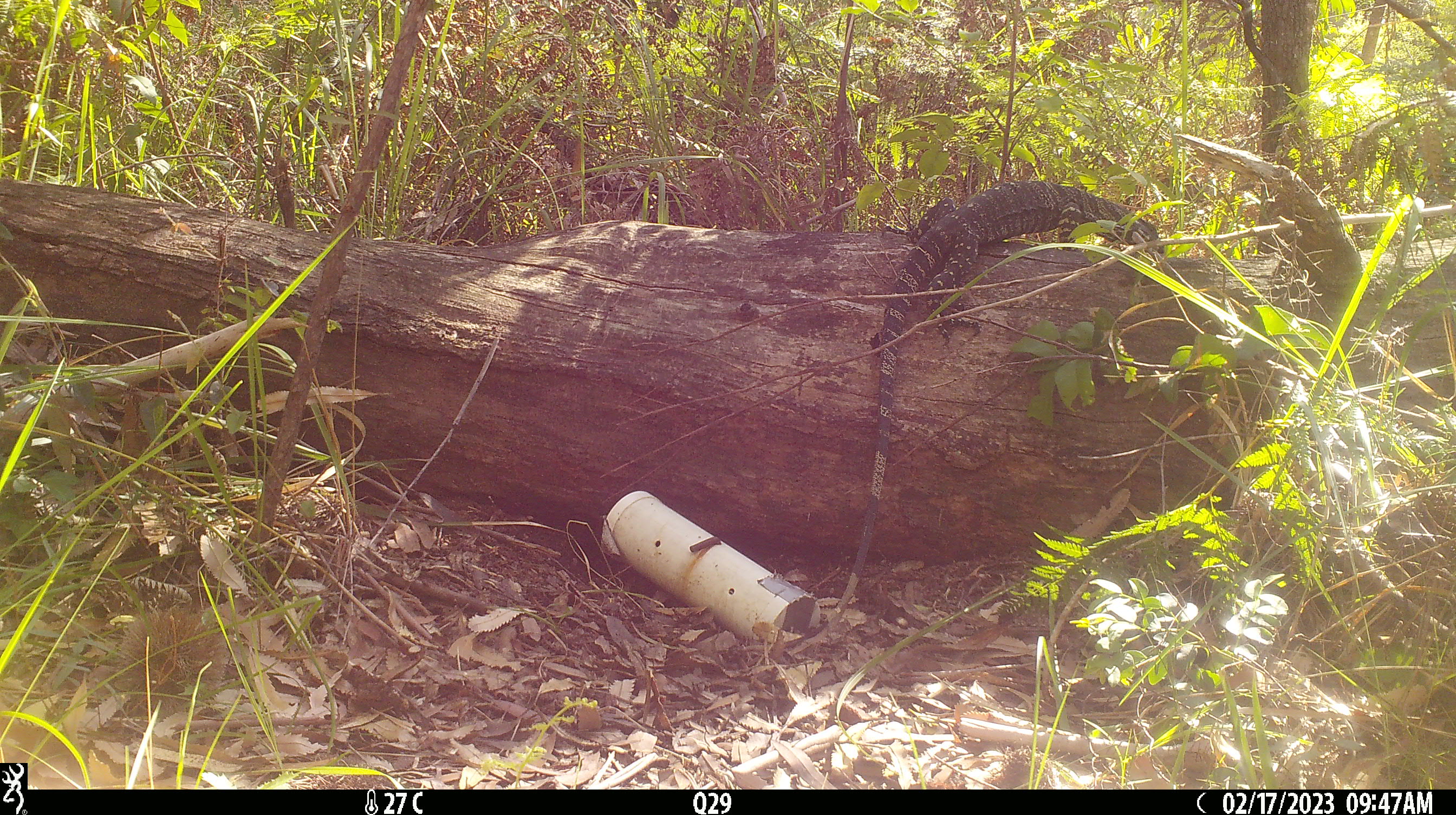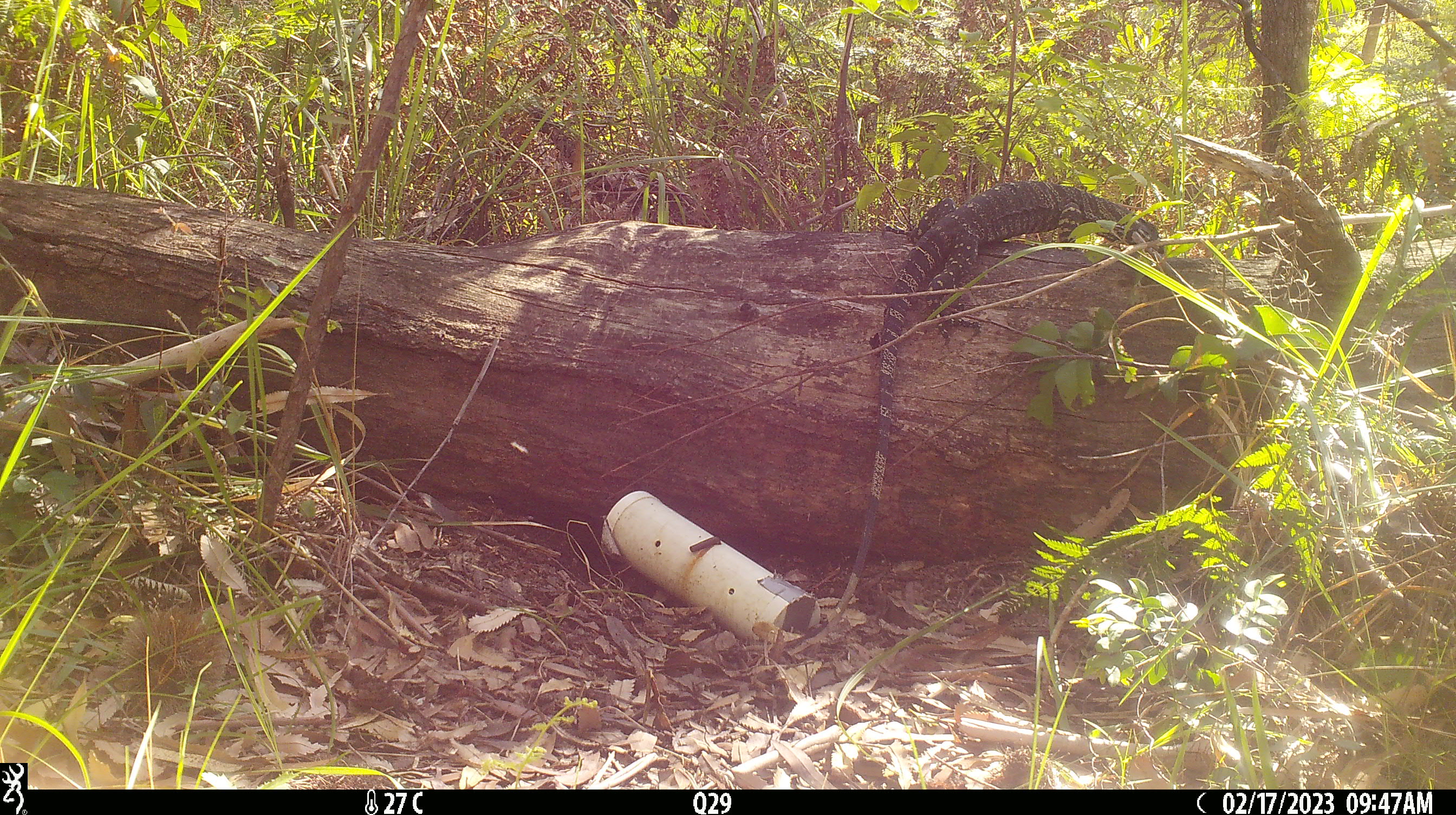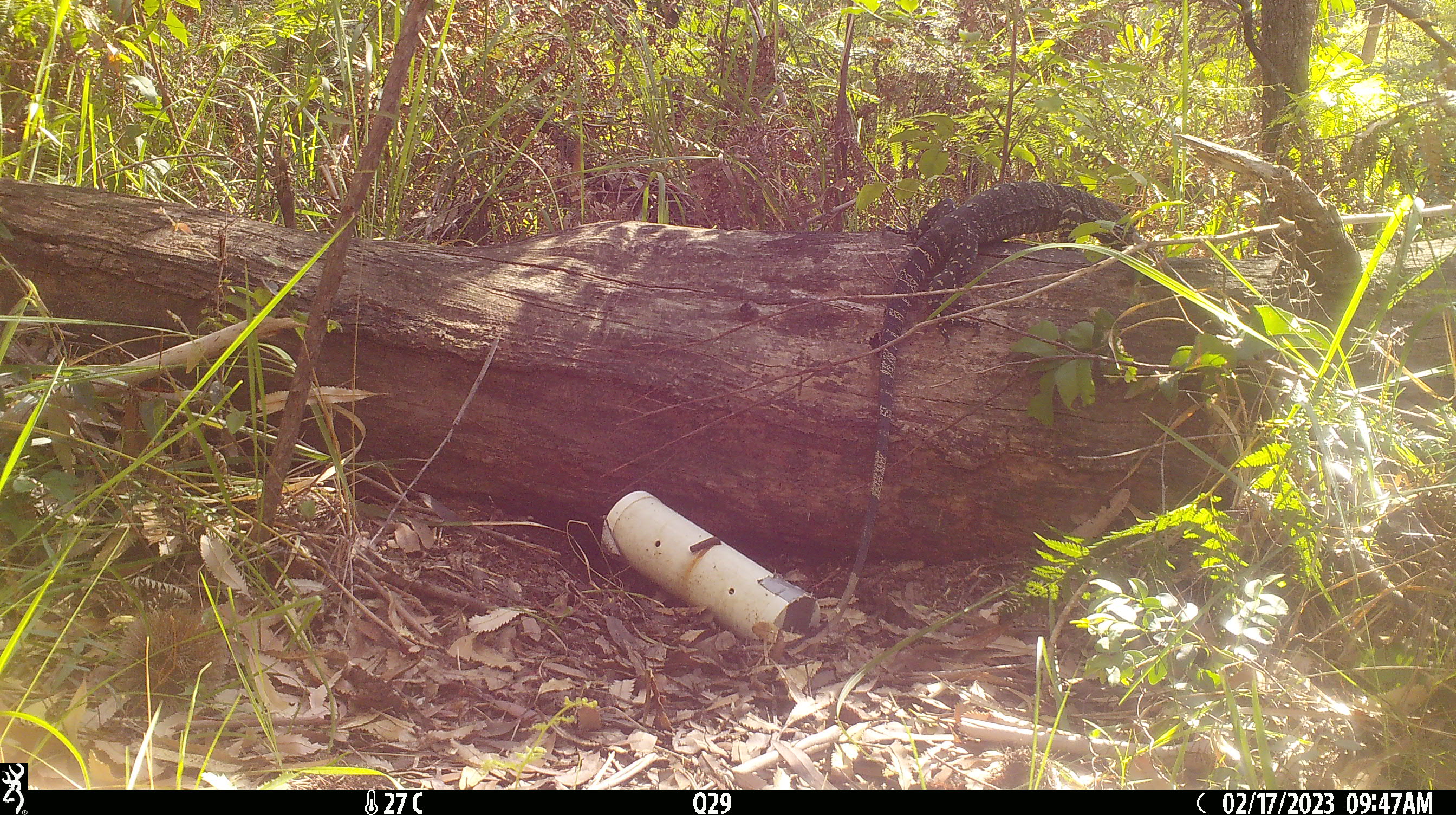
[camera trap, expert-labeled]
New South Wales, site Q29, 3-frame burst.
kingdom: Animalia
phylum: Chordata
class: Reptilia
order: Squamata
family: Varanidae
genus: Varanus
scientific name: Varanus varius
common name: lace monitor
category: goanna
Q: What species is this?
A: Goanna (lace monitor) (Varanus varius).